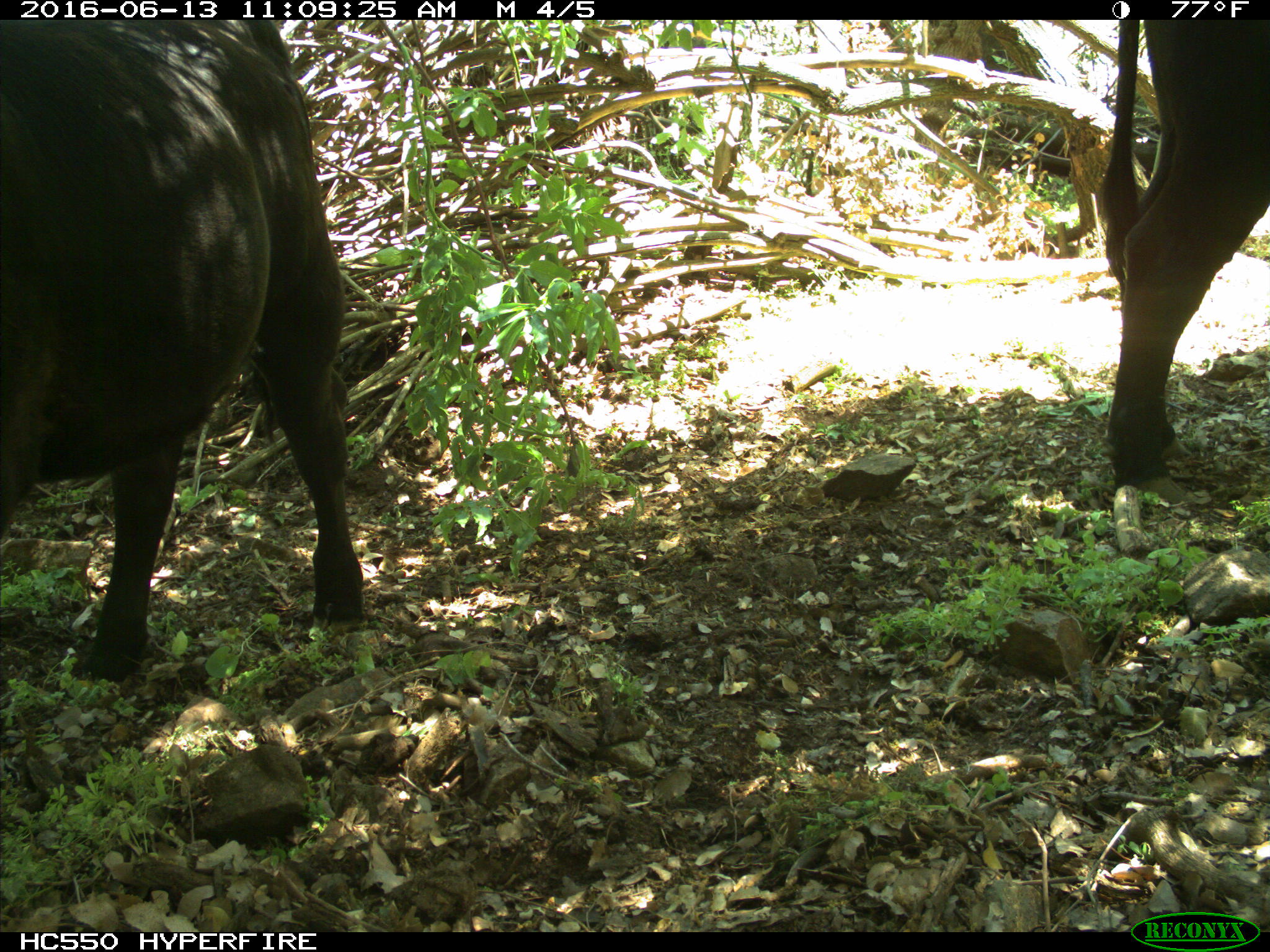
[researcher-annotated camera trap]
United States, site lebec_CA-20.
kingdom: Animalia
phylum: Chordata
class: Mammalia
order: Artiodactyla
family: Bovidae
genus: Bos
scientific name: Bos taurus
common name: domestic cow